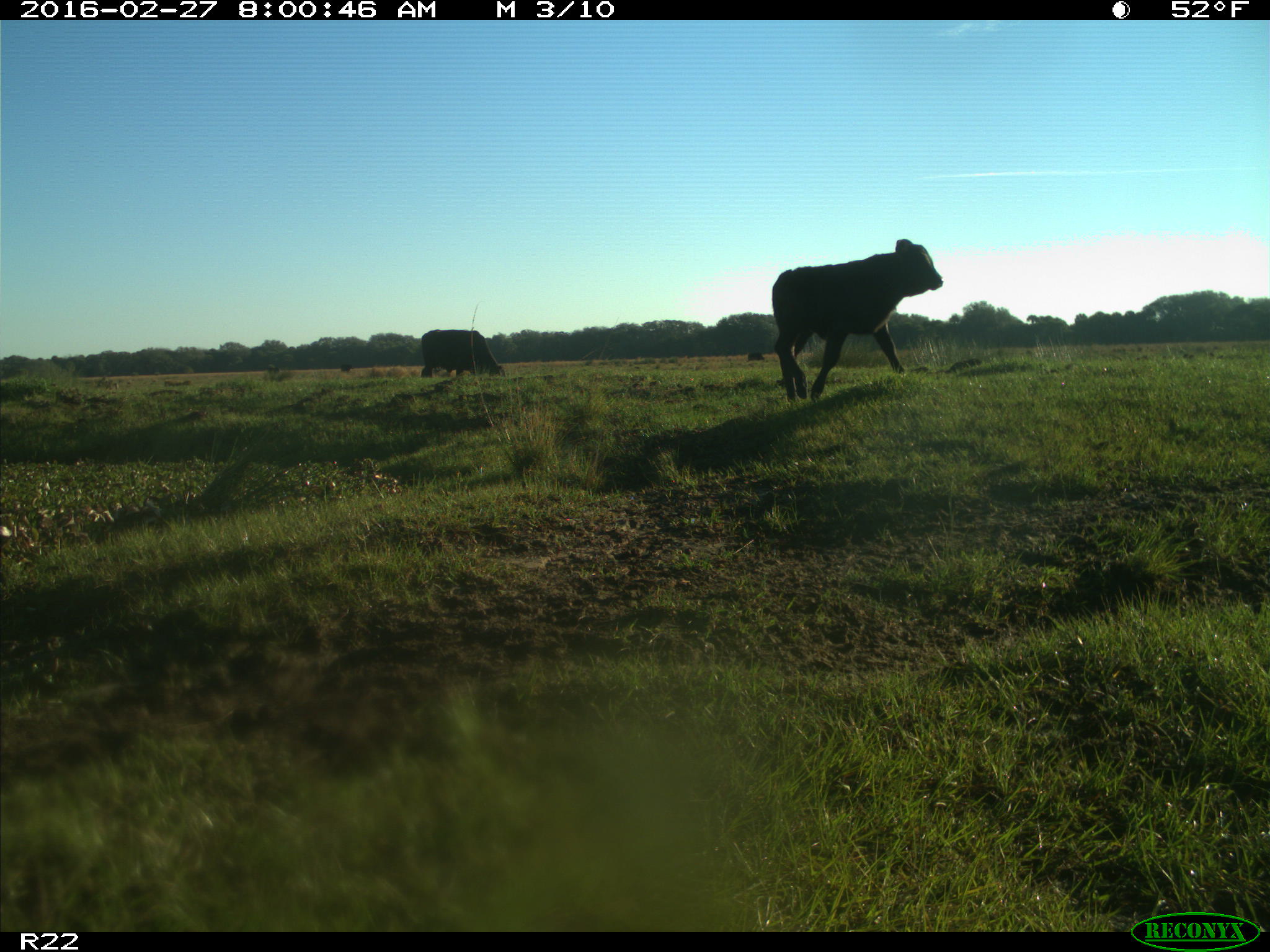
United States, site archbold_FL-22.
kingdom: Animalia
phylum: Chordata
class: Mammalia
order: Artiodactyla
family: Bovidae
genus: Bos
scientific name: Bos taurus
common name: domestic cow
Bos taurus (domestic cow).